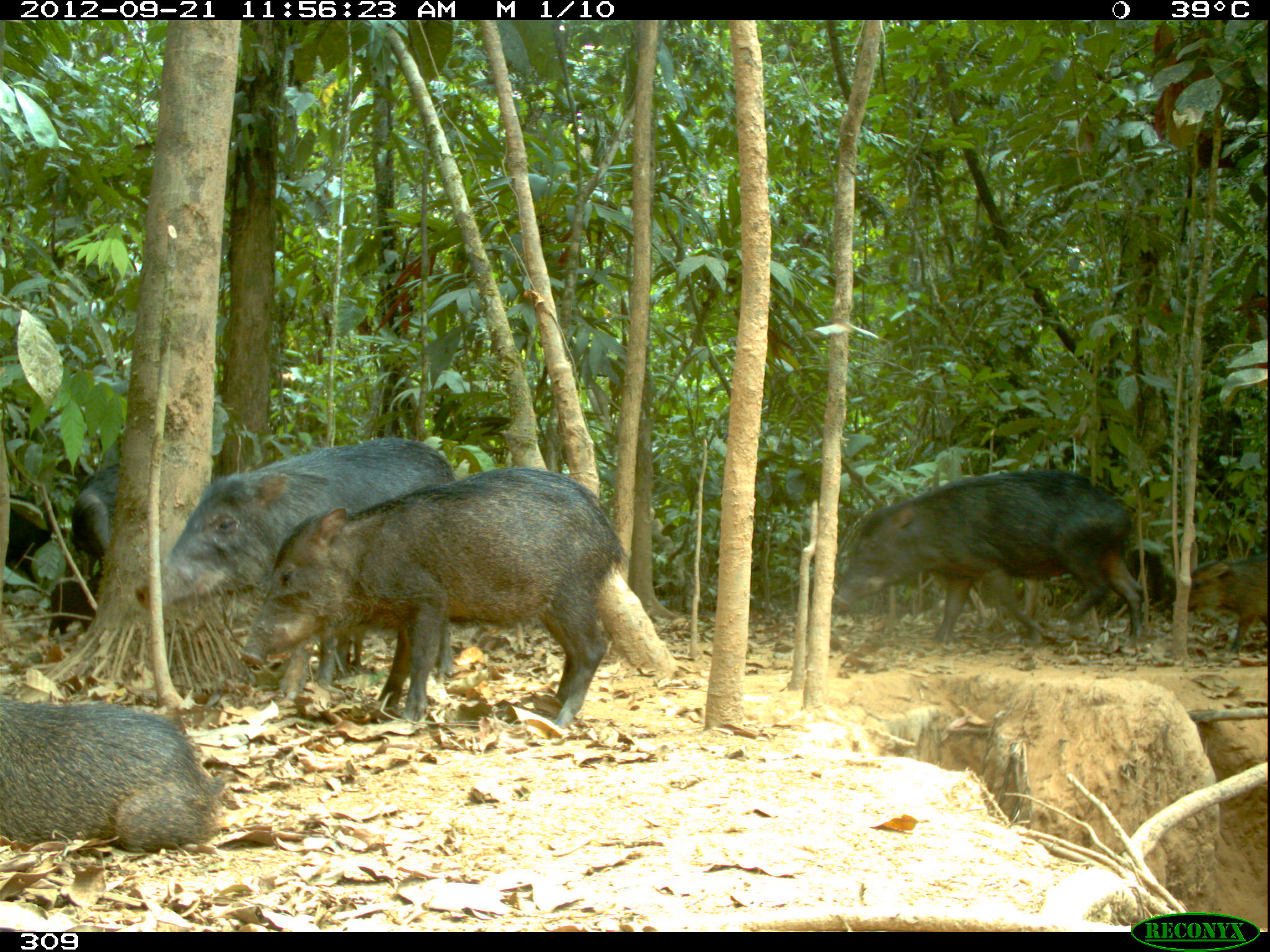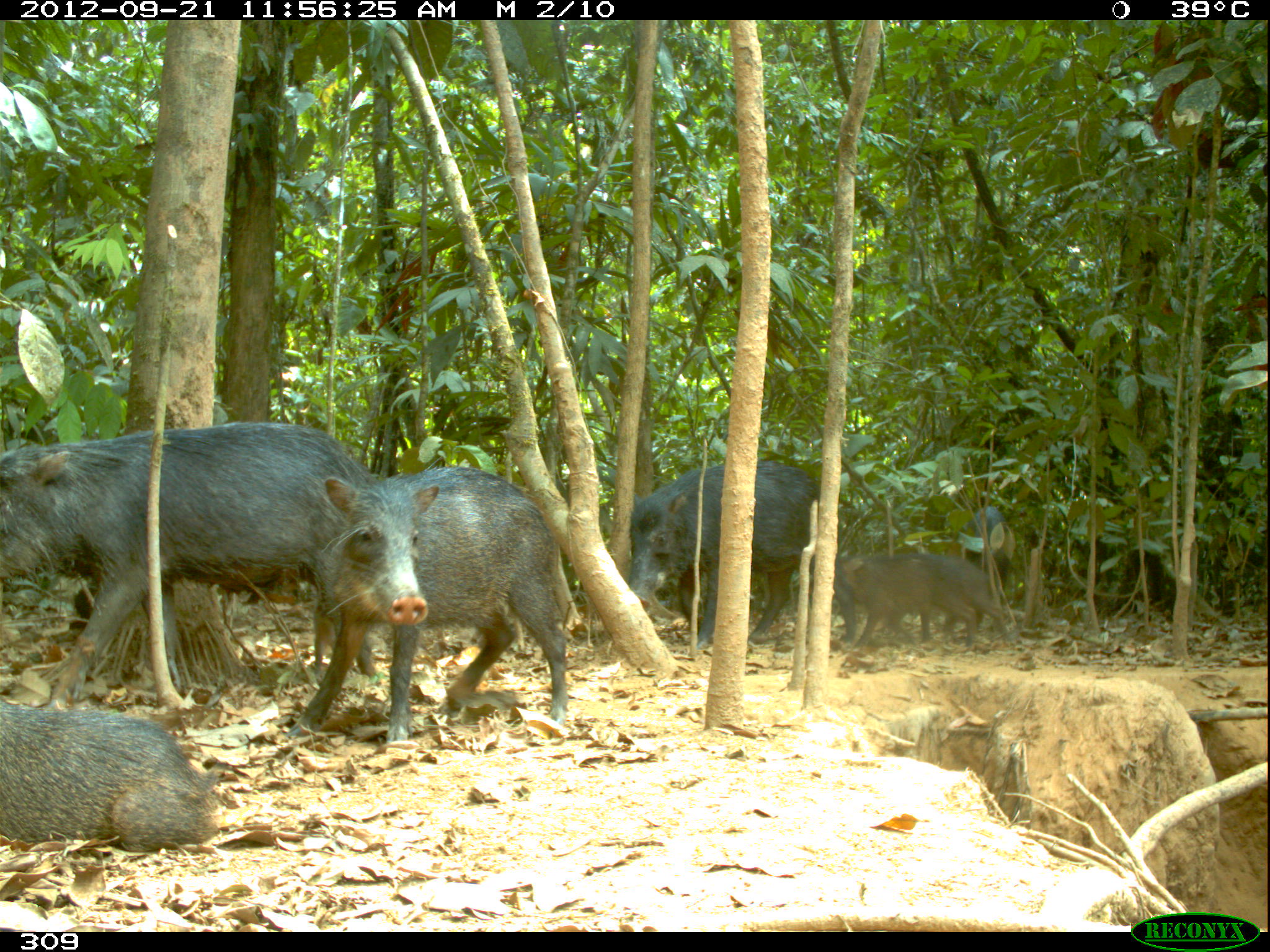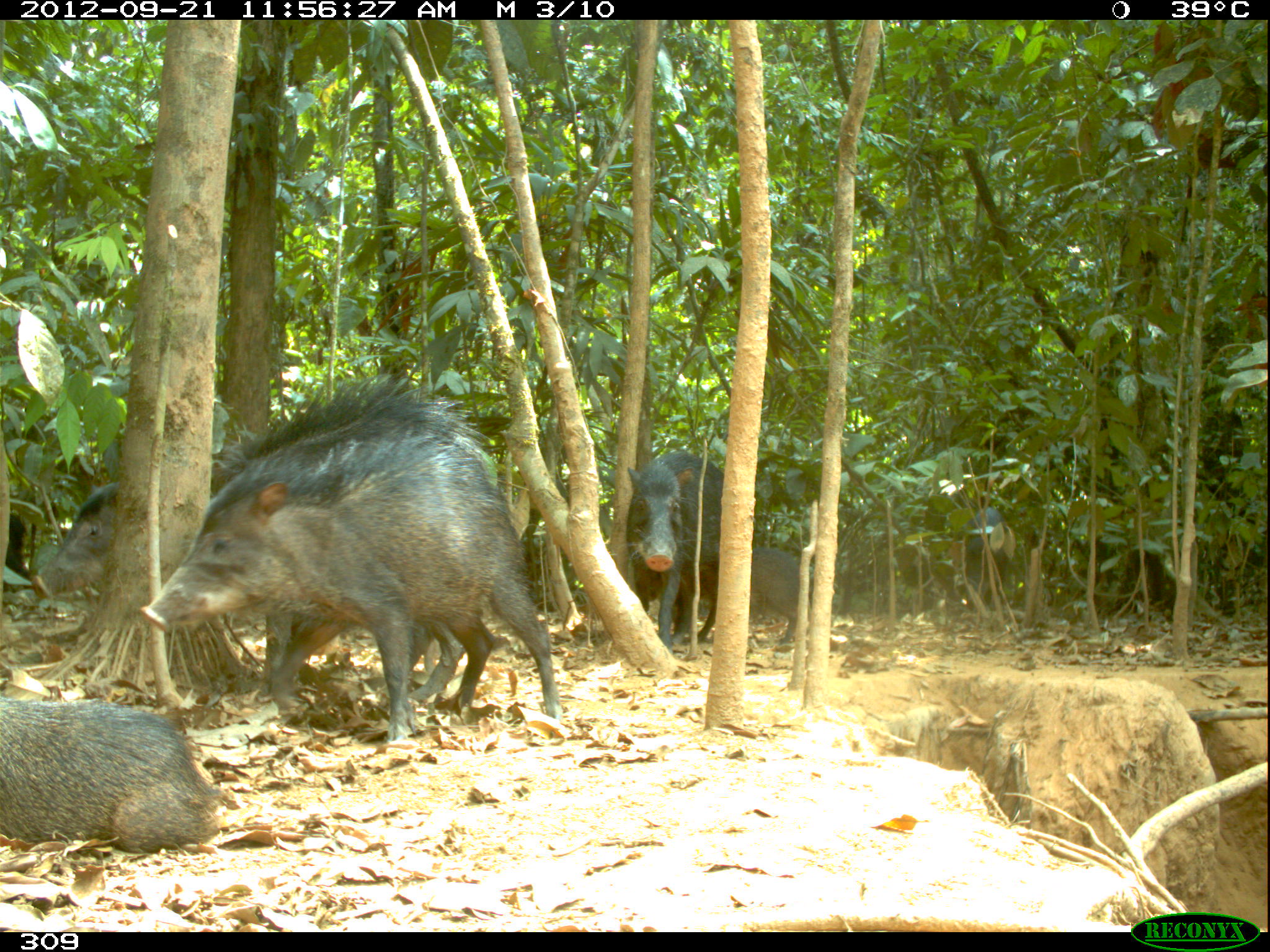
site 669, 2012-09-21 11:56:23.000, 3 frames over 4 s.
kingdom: Animalia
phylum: Chordata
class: Mammalia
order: Artiodactyla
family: Tayassuidae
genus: Tayassu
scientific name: Tayassu pecari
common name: white-lipped peccary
Tayassu pecari (white-lipped peccary).